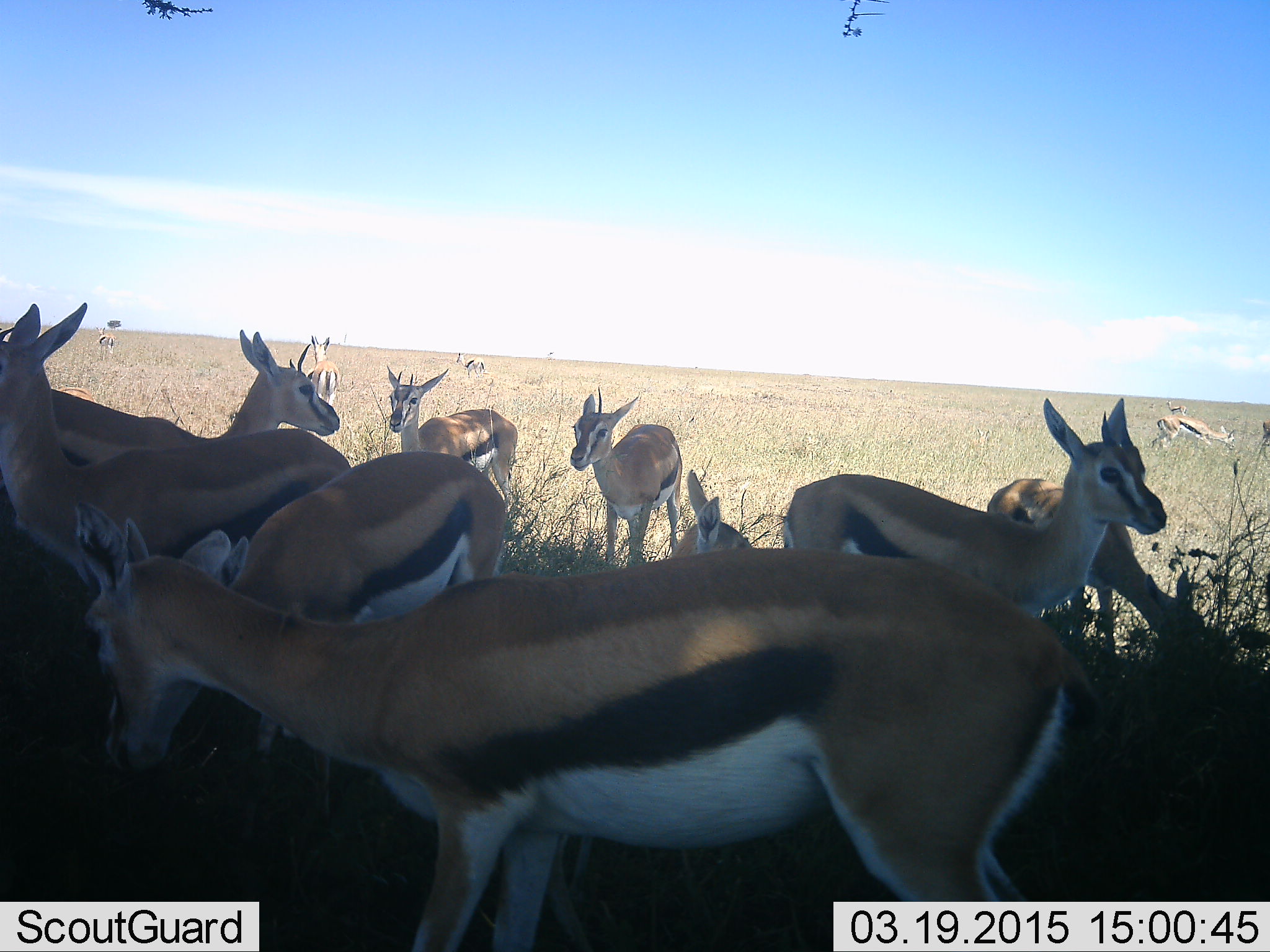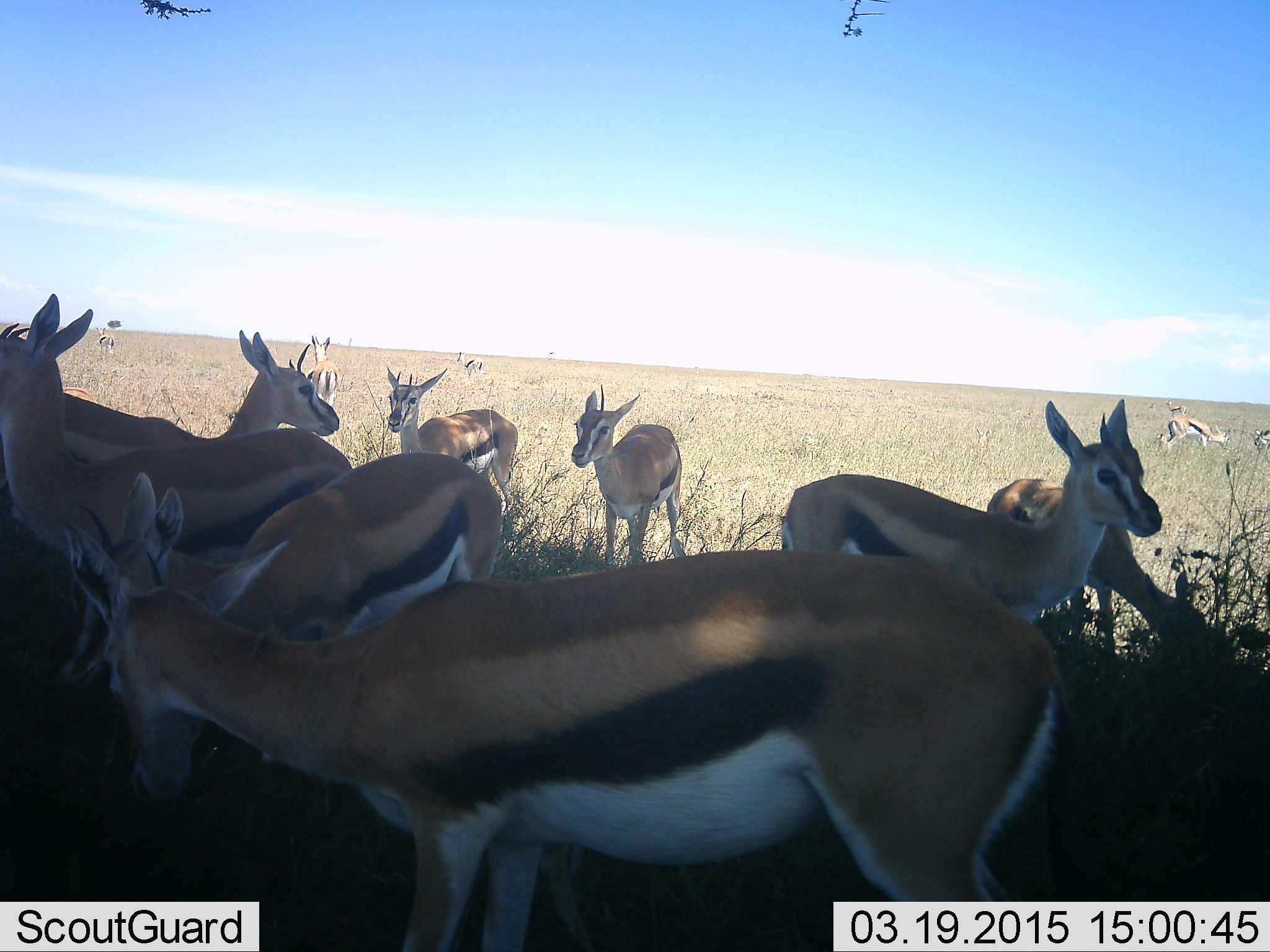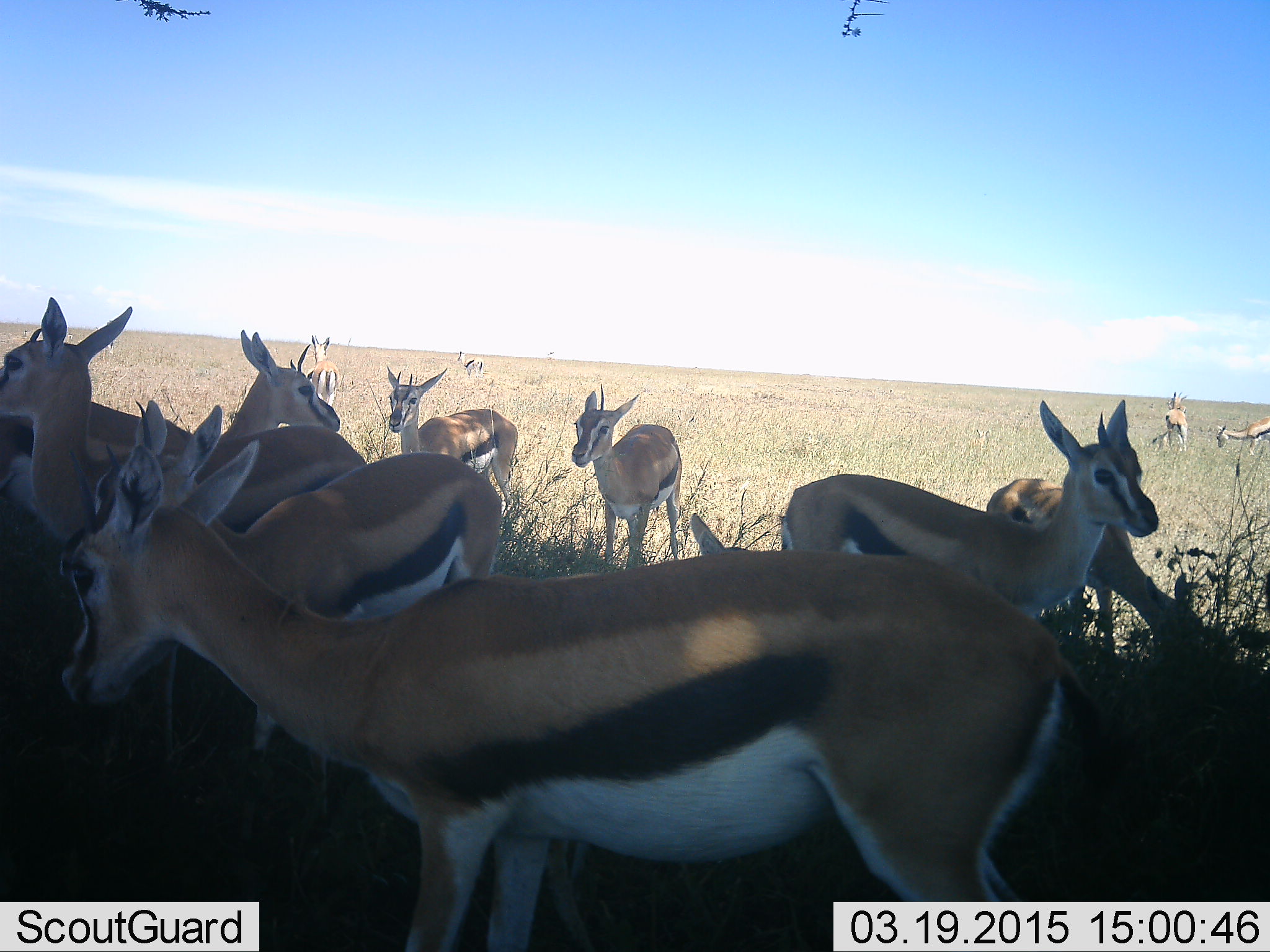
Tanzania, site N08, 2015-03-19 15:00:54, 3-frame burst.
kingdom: Animalia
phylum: Chordata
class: Mammalia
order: Artiodactyla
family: Bovidae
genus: Eudorcas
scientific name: Eudorcas thomsonii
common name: thomson's gazelle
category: gazellethomsons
Gazellethomsons (thomson's gazelle) (Eudorcas thomsonii), count 11-50. Behavior (volunteer vote fractions): standing 100%, resting 10%, moving 10%, interacting 30%. Young present (vote fraction): 0%. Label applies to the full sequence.